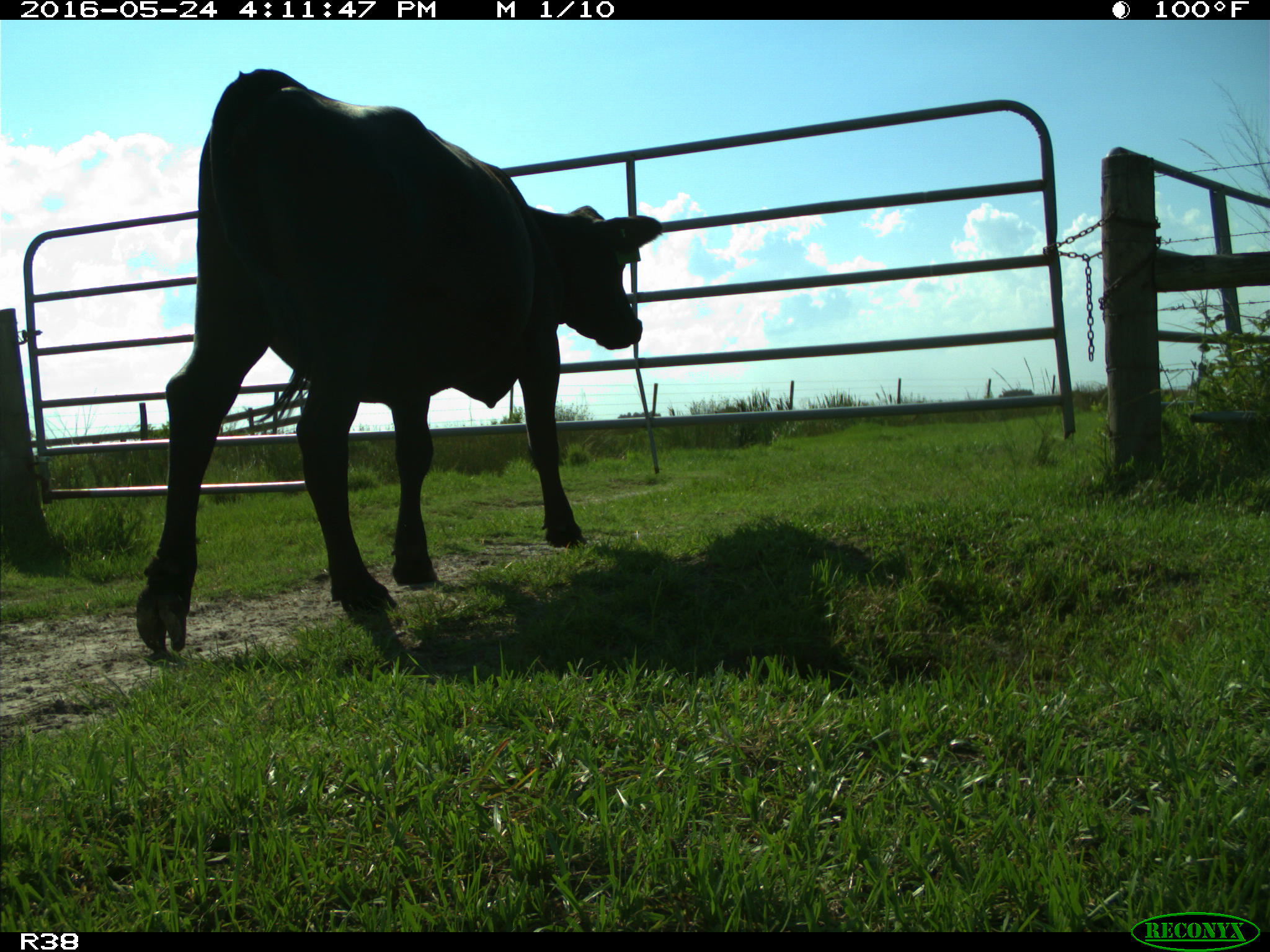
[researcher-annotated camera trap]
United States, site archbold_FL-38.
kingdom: Animalia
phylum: Chordata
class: Mammalia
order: Artiodactyla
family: Bovidae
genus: Bos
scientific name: Bos taurus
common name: domestic cow